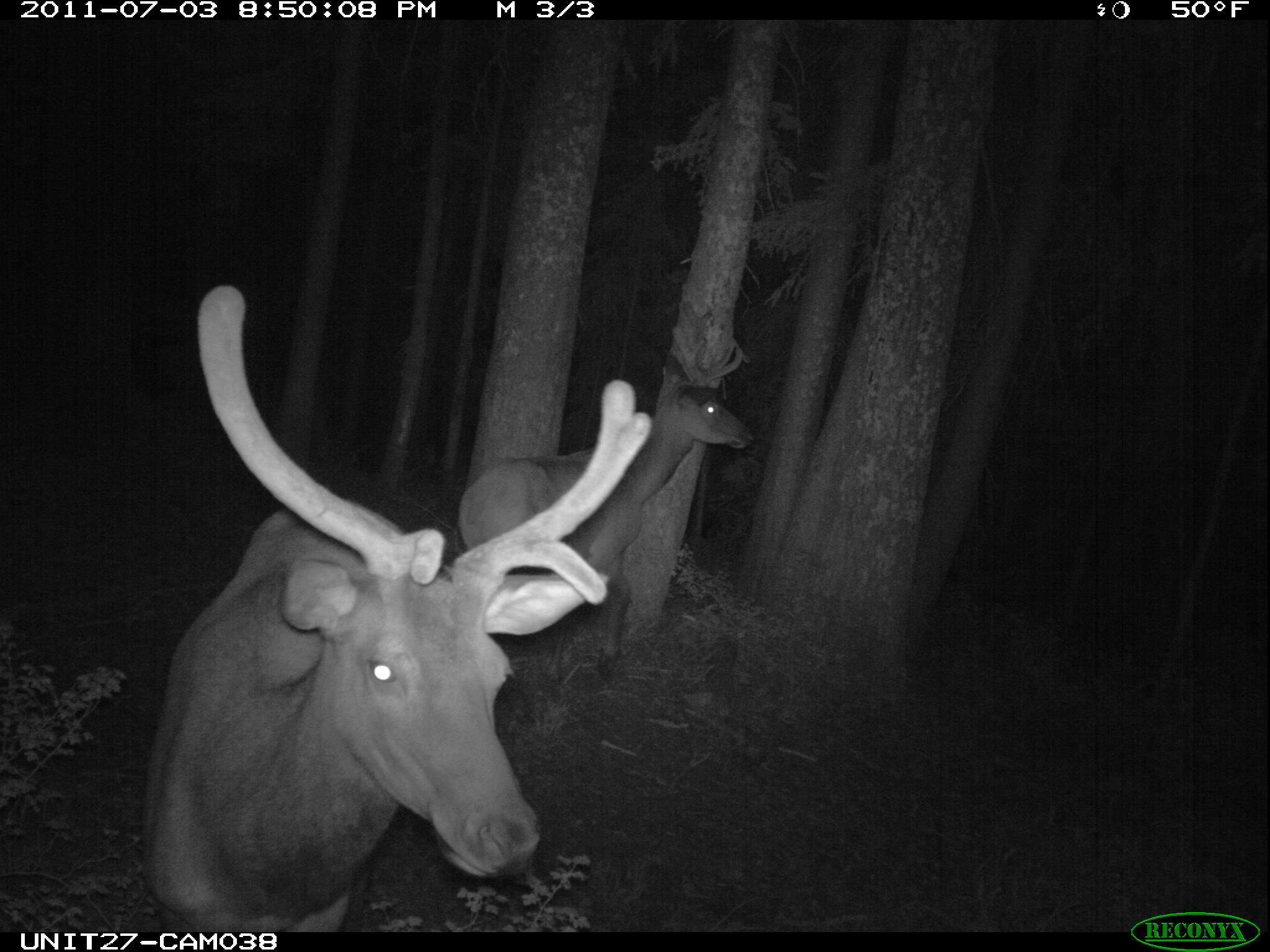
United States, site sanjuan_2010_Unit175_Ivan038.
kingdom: Animalia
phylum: Chordata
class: Mammalia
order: Artiodactyla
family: Cervidae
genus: Cervus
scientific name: Cervus elaphus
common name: red deer